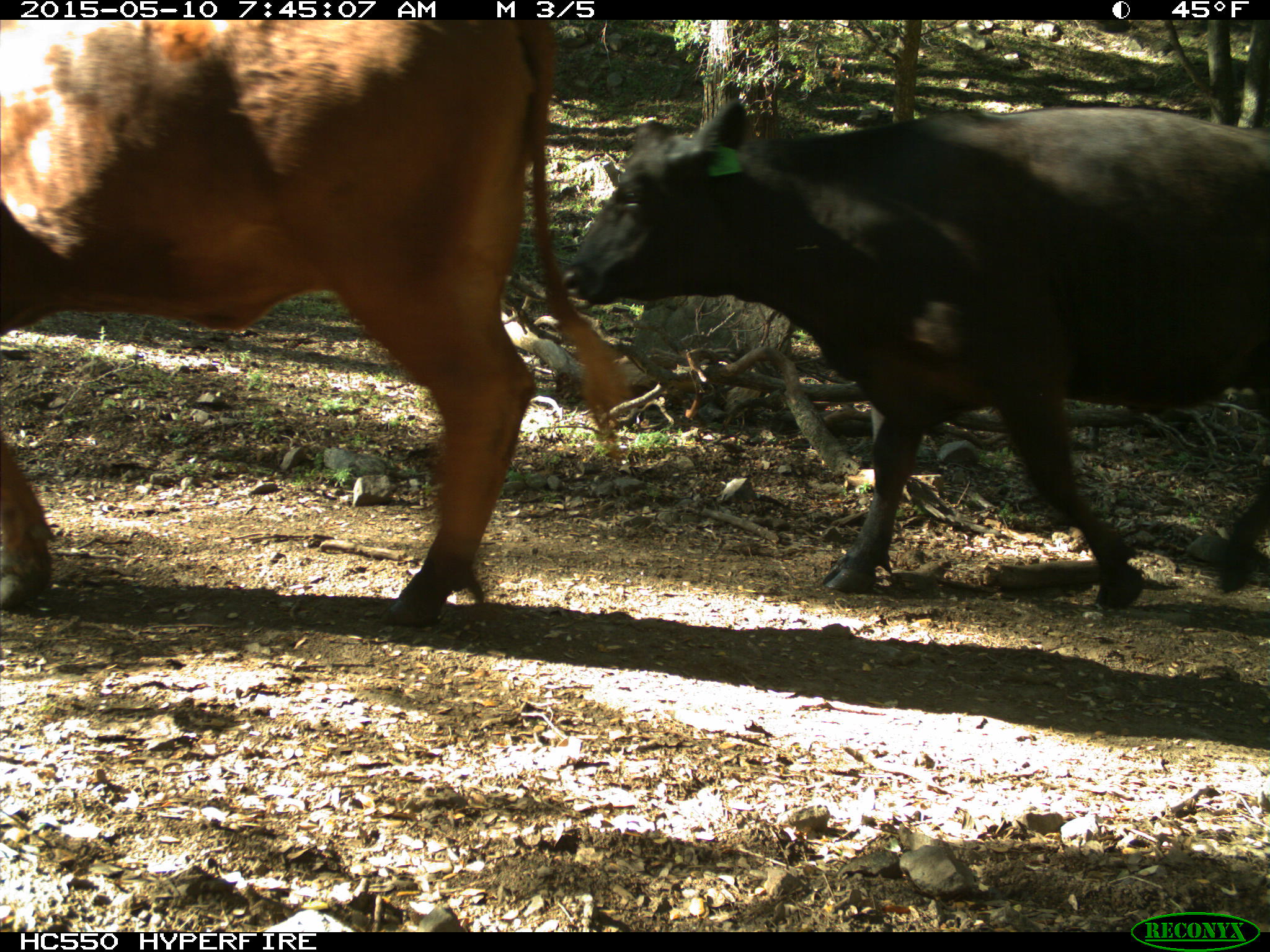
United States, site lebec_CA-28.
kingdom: Animalia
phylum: Chordata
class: Mammalia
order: Artiodactyla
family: Bovidae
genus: Bos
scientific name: Bos taurus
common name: domestic cow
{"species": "Bos taurus (domestic cow)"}